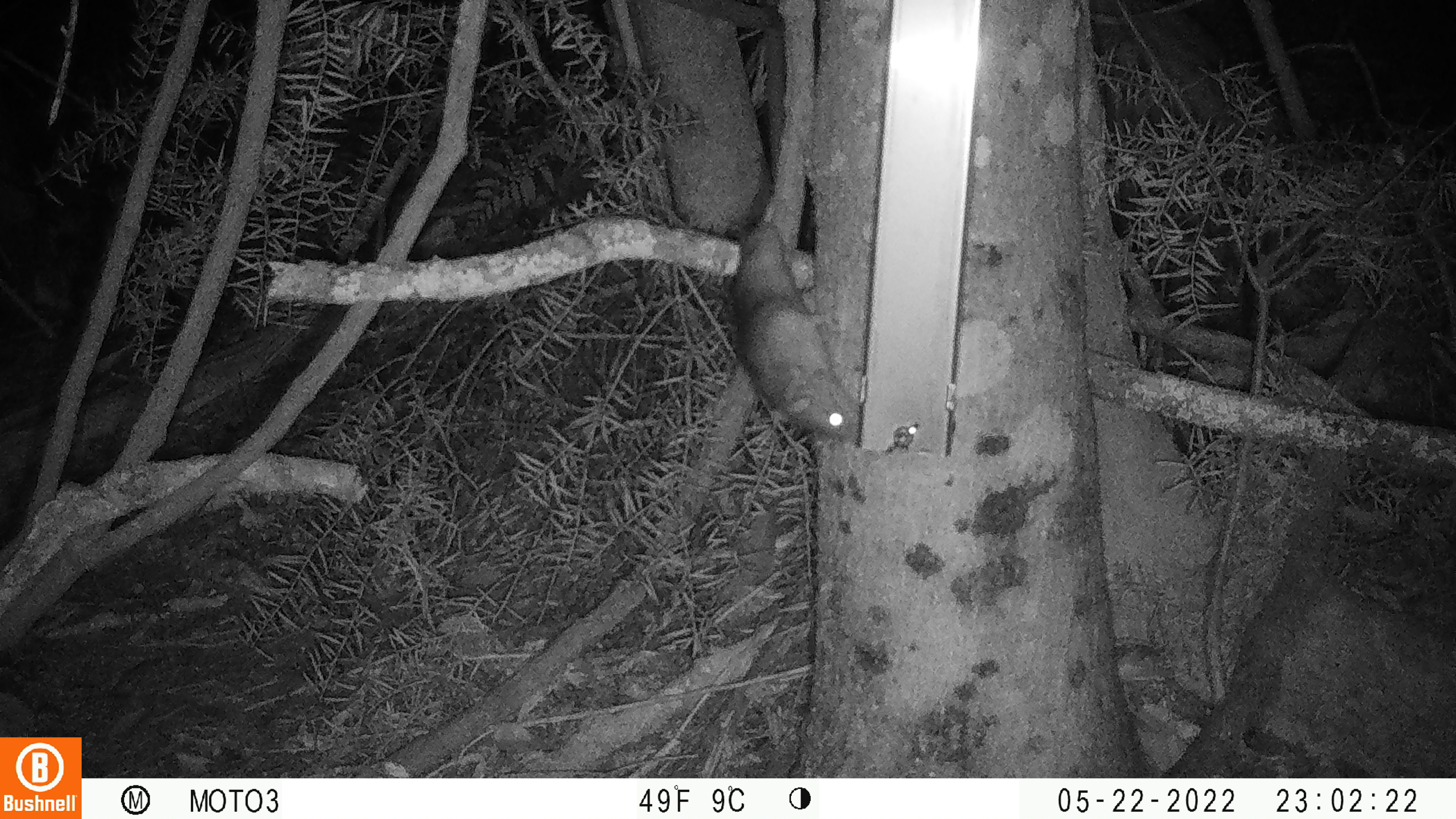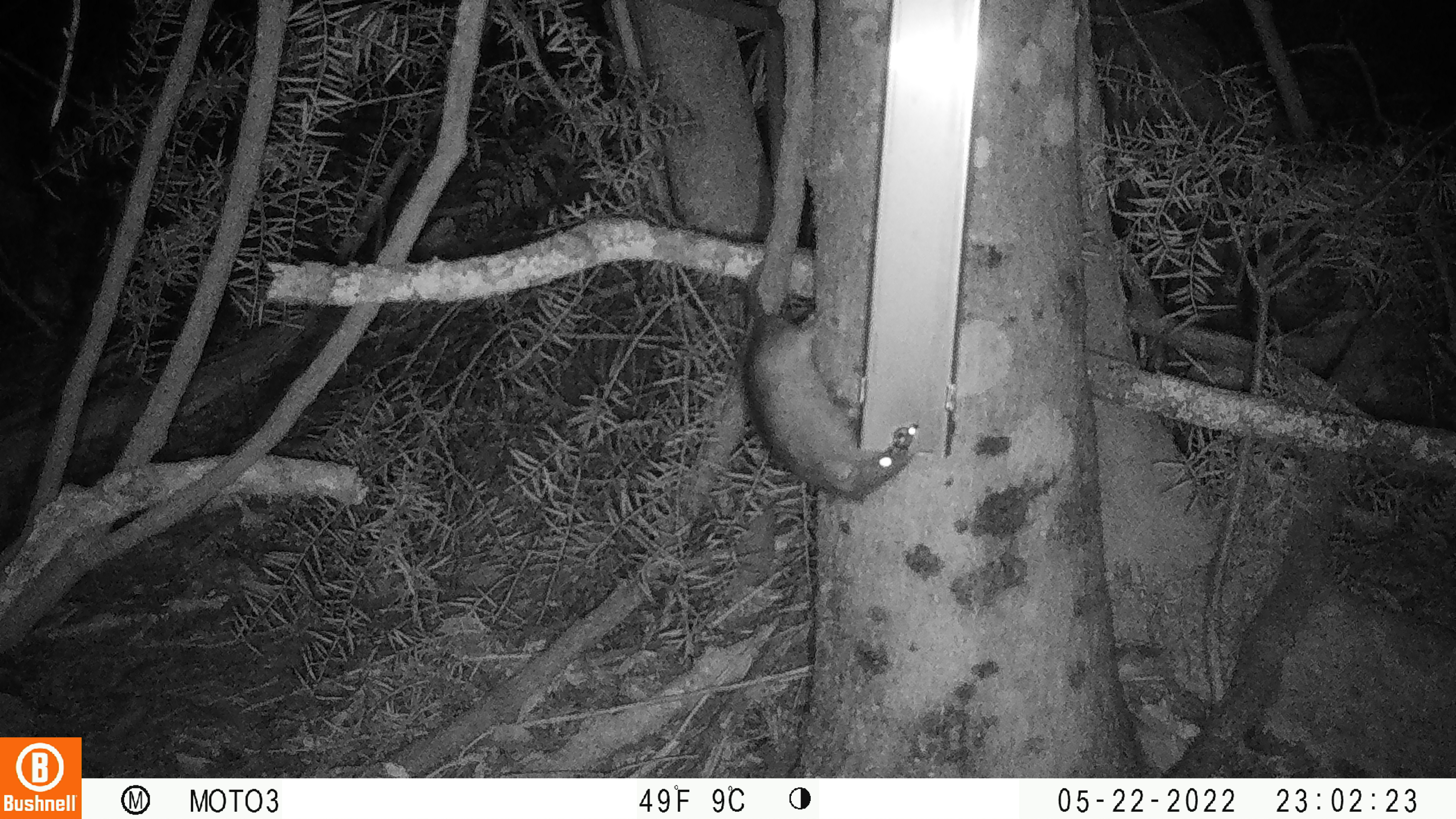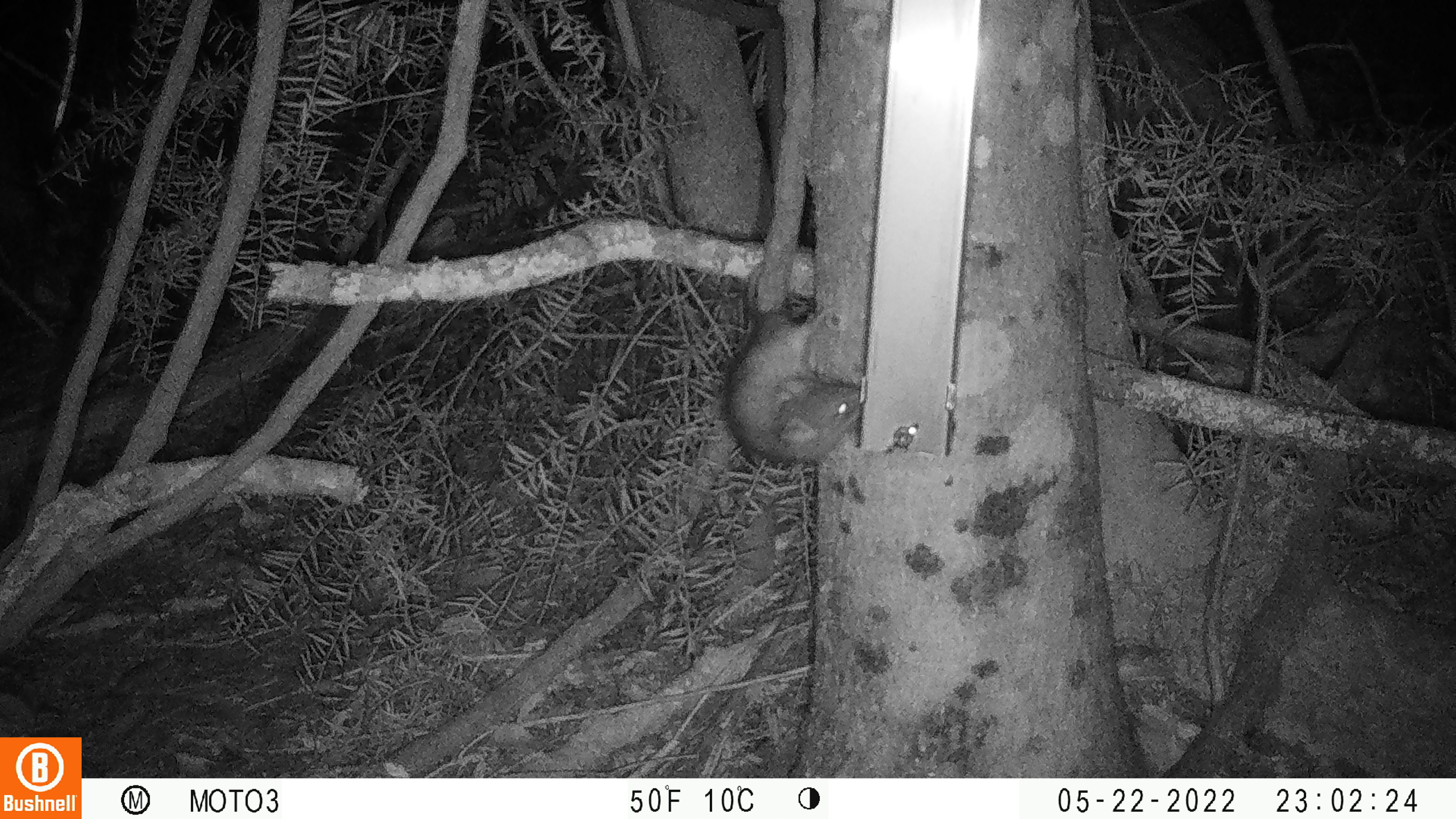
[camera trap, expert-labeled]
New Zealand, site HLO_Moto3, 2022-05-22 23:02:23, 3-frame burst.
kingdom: Animalia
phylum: Chordata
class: Mammalia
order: Rodentia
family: Muridae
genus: Rattus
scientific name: Rattus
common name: rat